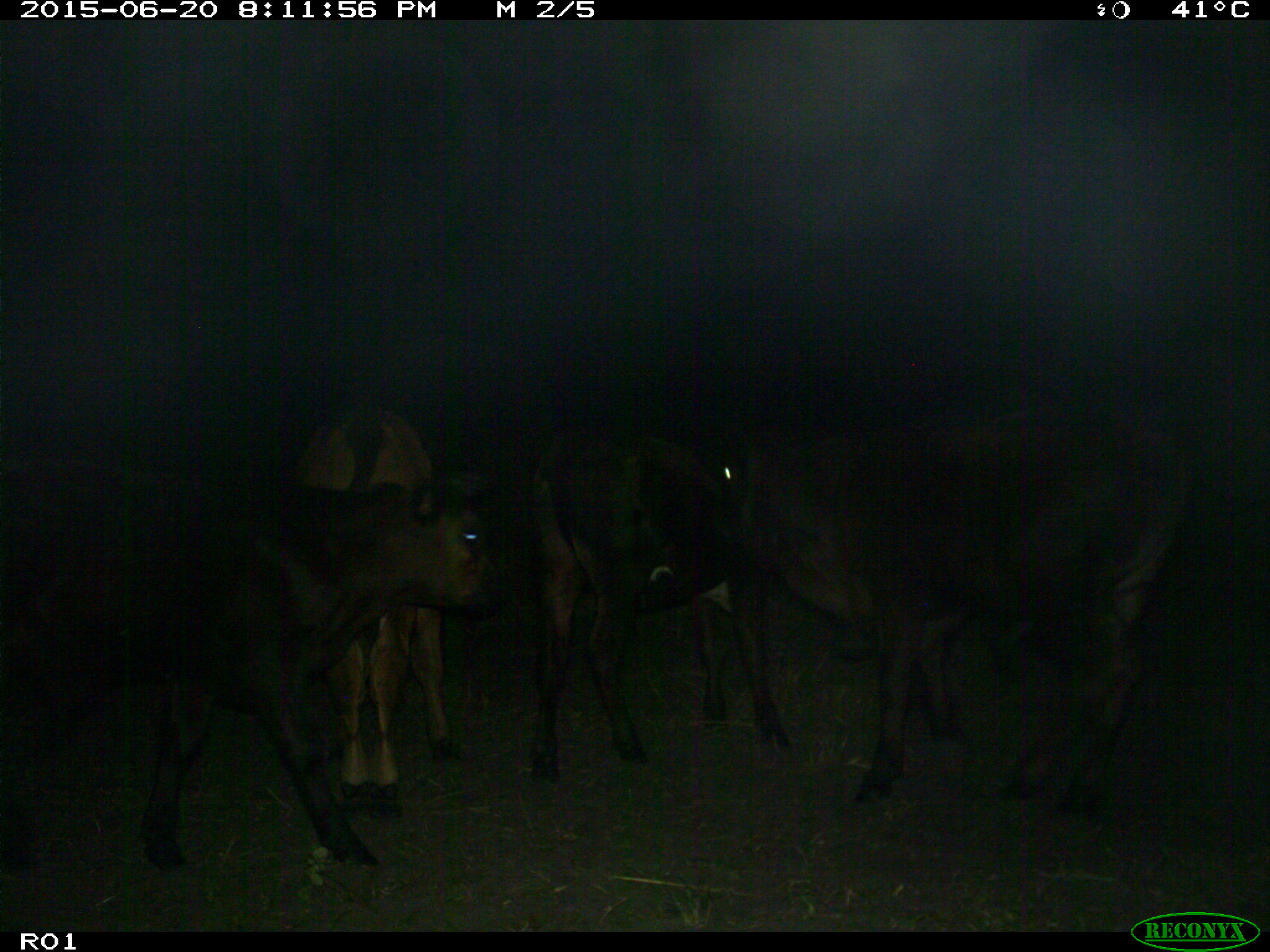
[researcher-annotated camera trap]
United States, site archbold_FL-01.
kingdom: Animalia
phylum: Chordata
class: Mammalia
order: Artiodactyla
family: Bovidae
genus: Bos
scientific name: Bos taurus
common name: domestic cow